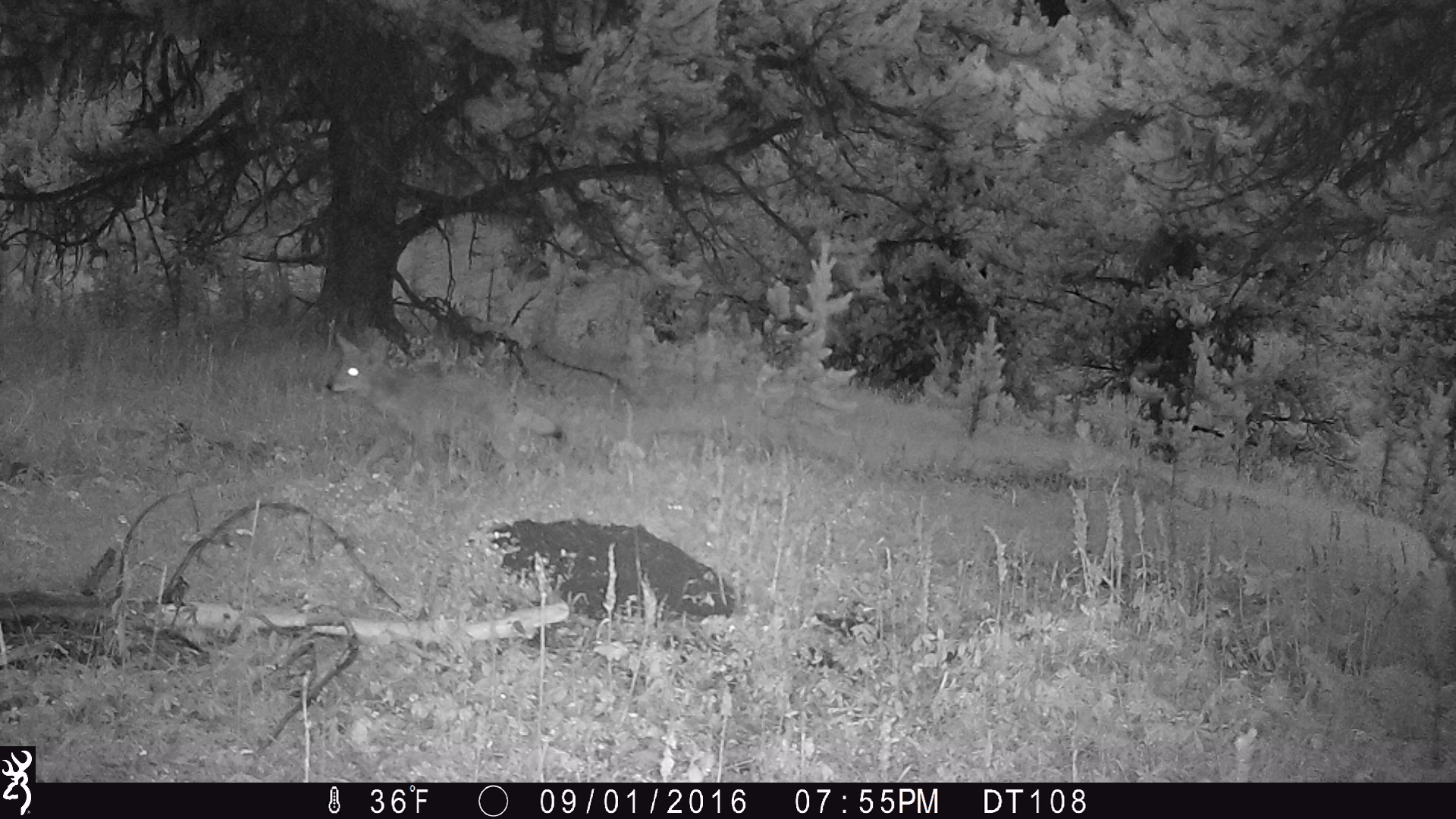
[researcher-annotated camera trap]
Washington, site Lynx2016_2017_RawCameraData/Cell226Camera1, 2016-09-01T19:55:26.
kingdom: Animalia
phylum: Chordata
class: Mammalia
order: Carnivora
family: Canidae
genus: Canis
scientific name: Canis latrans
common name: coyote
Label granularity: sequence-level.